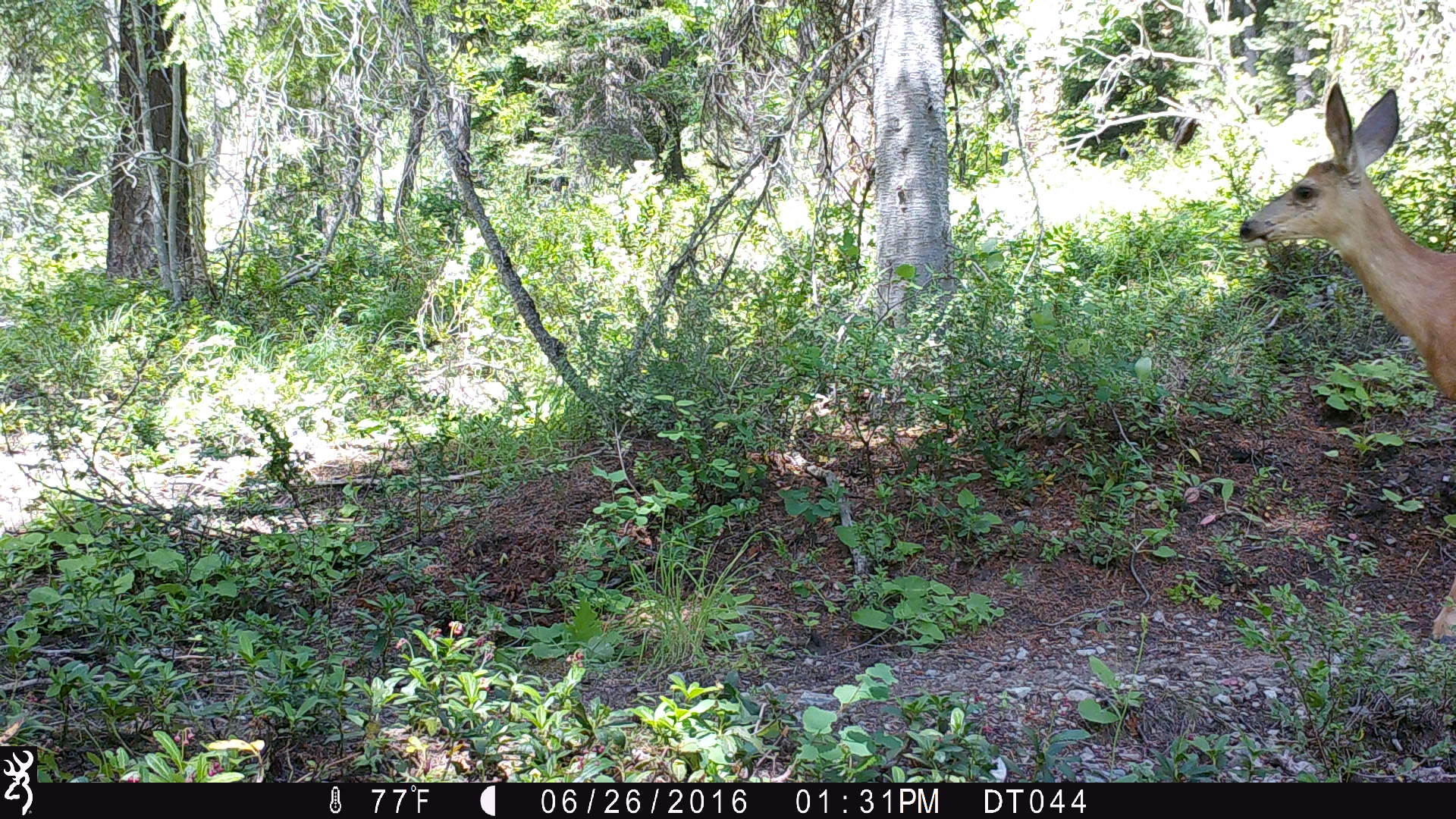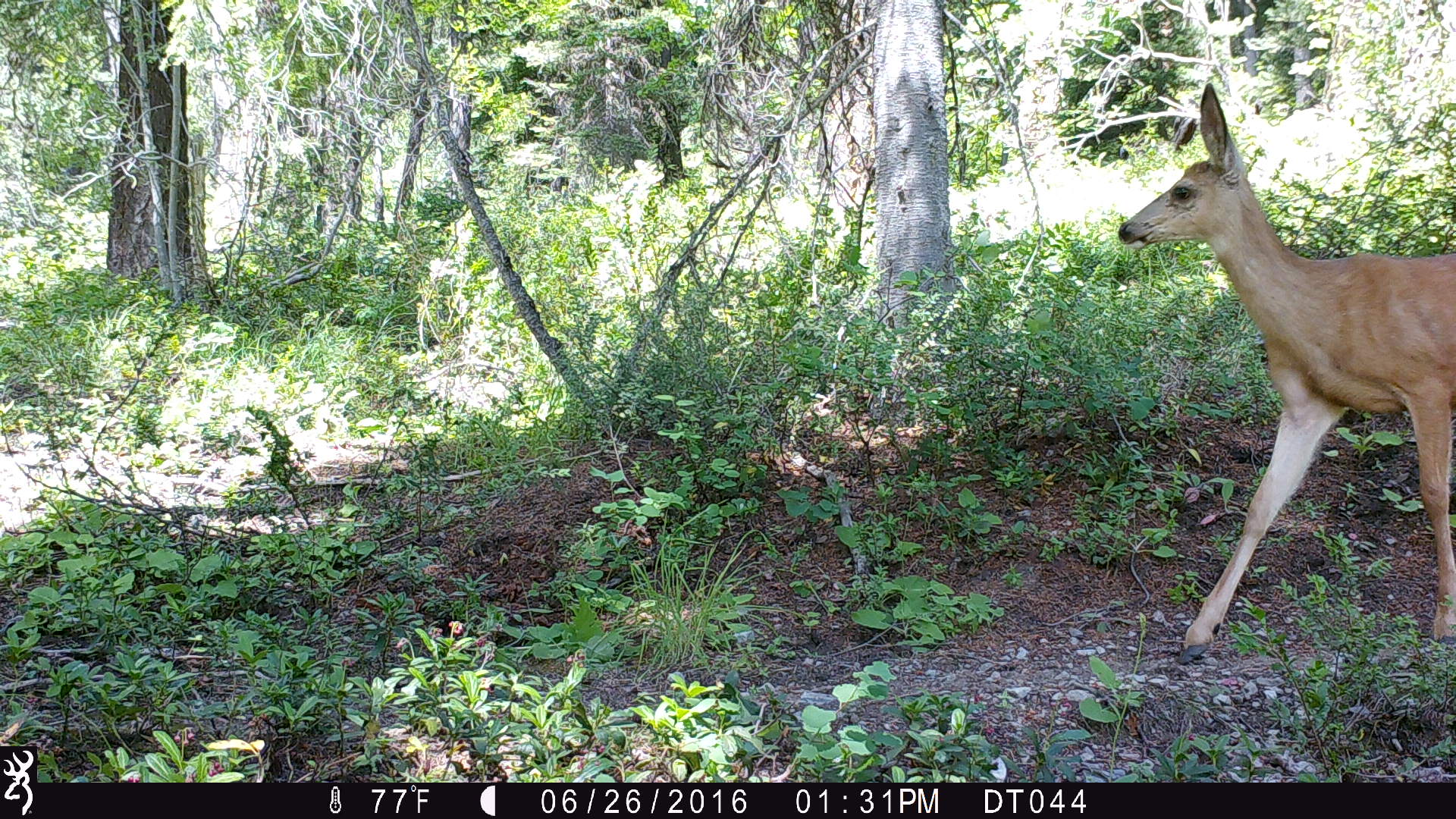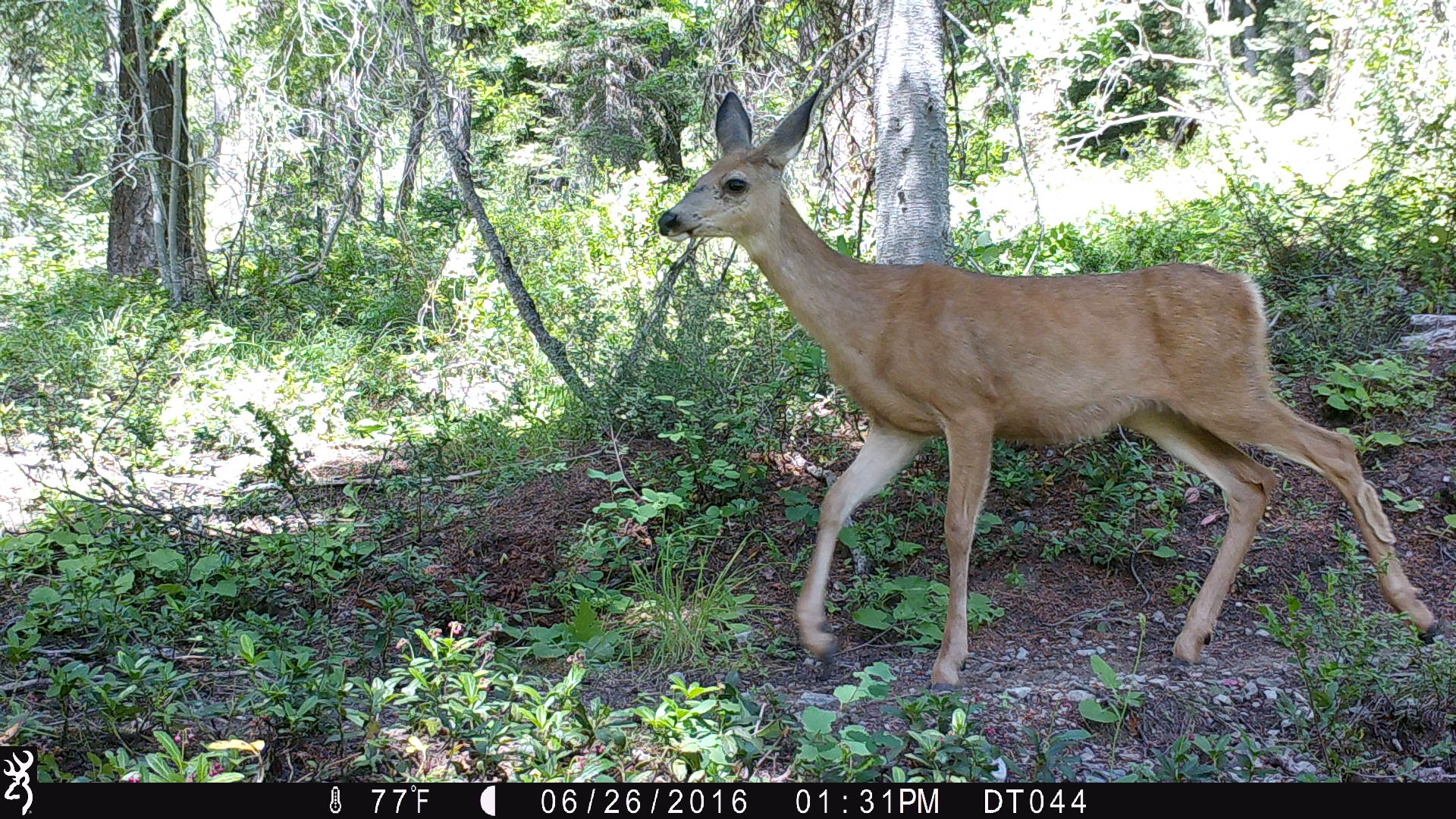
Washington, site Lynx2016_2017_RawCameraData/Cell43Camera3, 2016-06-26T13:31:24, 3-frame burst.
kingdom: Animalia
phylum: Chordata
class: Mammalia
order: Artiodactyla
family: Cervidae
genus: Odocoileus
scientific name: Odocoileus hemionus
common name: mule deer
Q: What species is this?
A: Odocoileus hemionus (mule deer).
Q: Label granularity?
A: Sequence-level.